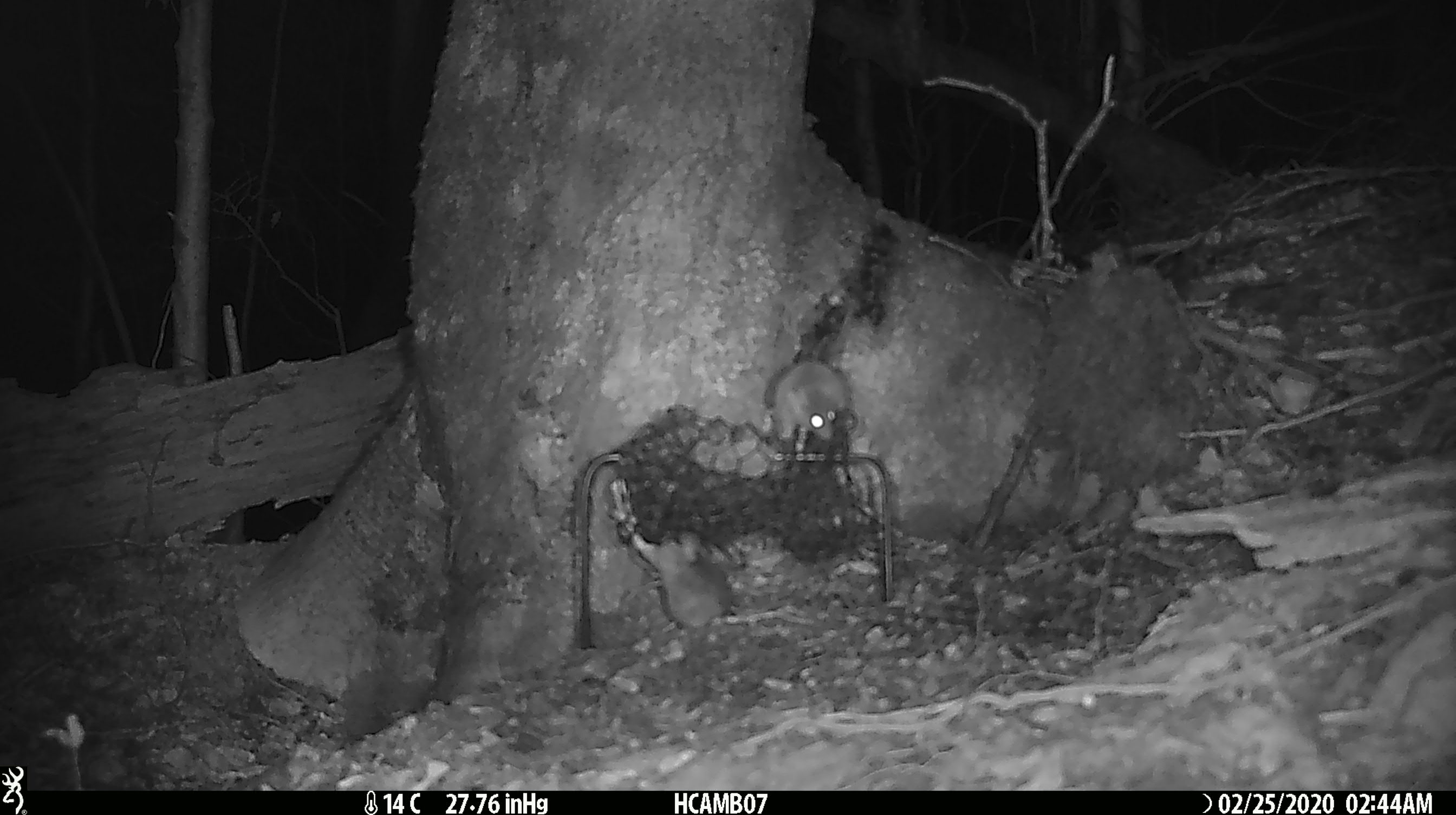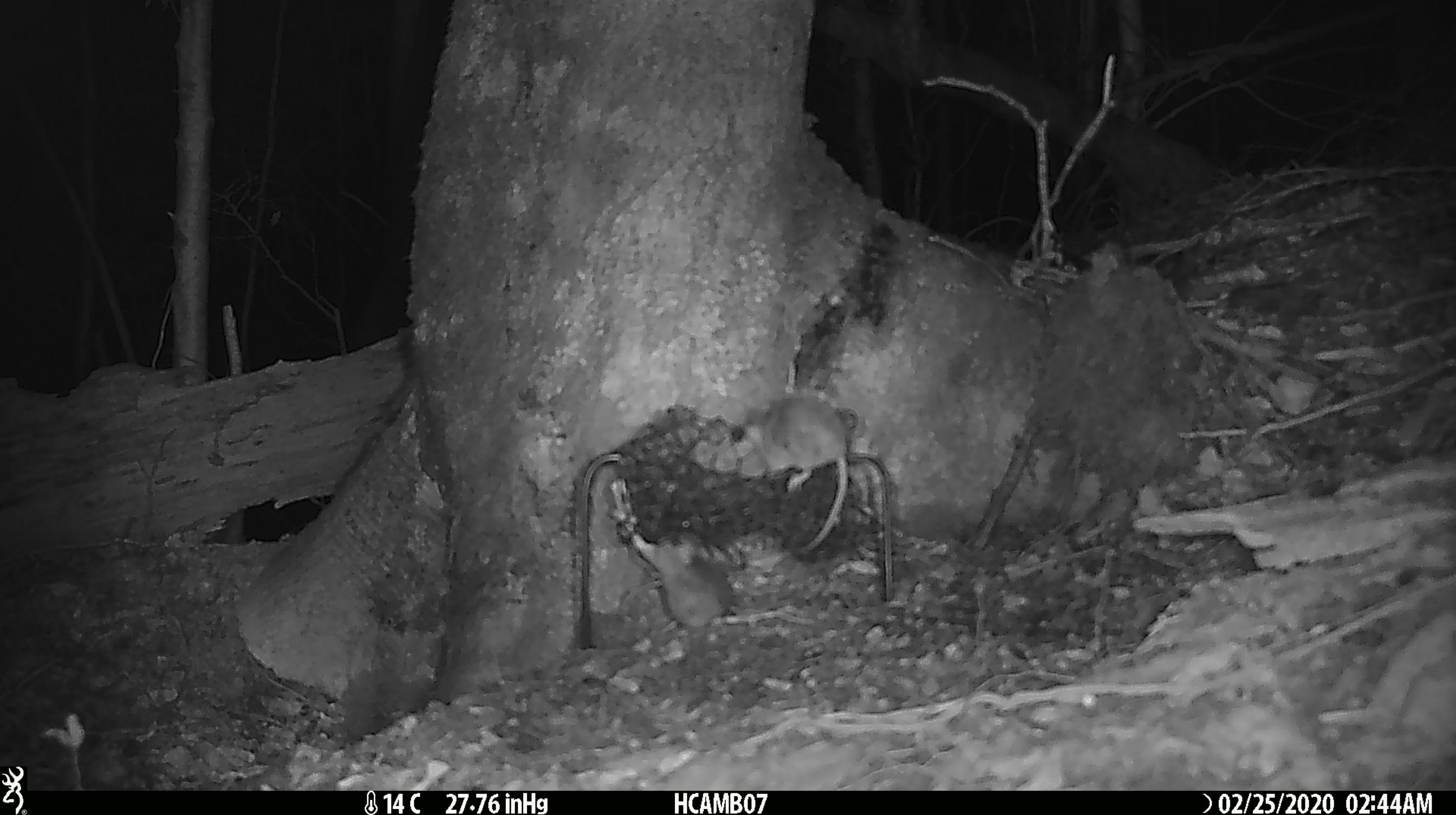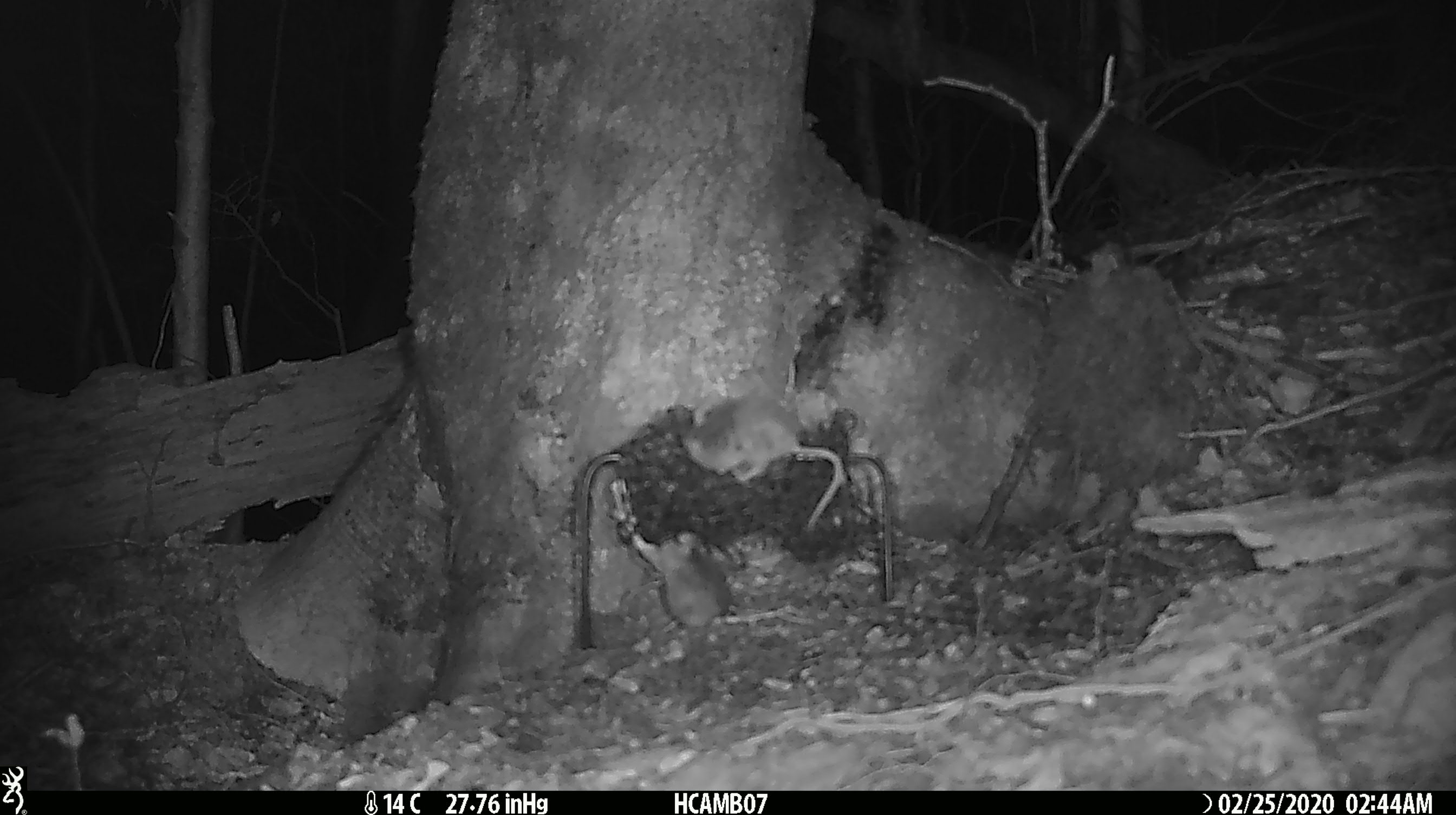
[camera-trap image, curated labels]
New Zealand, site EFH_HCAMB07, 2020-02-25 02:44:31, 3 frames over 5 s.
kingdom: Animalia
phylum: Chordata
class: Mammalia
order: Rodentia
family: Muridae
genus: Mus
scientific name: Mus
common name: mouse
Mouse (Mus).